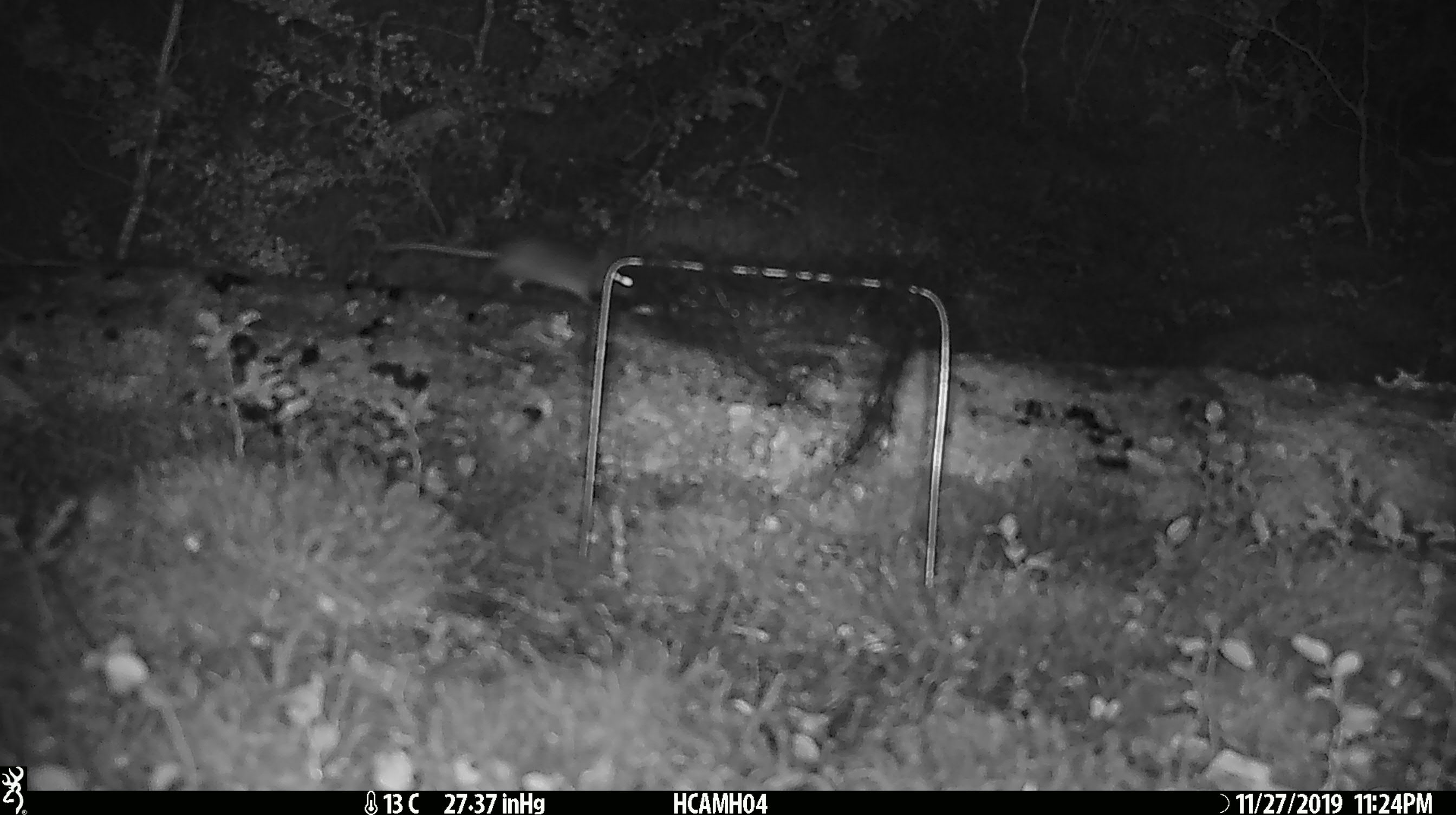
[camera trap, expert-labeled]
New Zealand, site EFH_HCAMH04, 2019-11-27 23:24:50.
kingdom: Animalia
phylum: Chordata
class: Mammalia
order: Rodentia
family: Muridae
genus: Mus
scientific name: Mus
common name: mouse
Mouse (Mus).